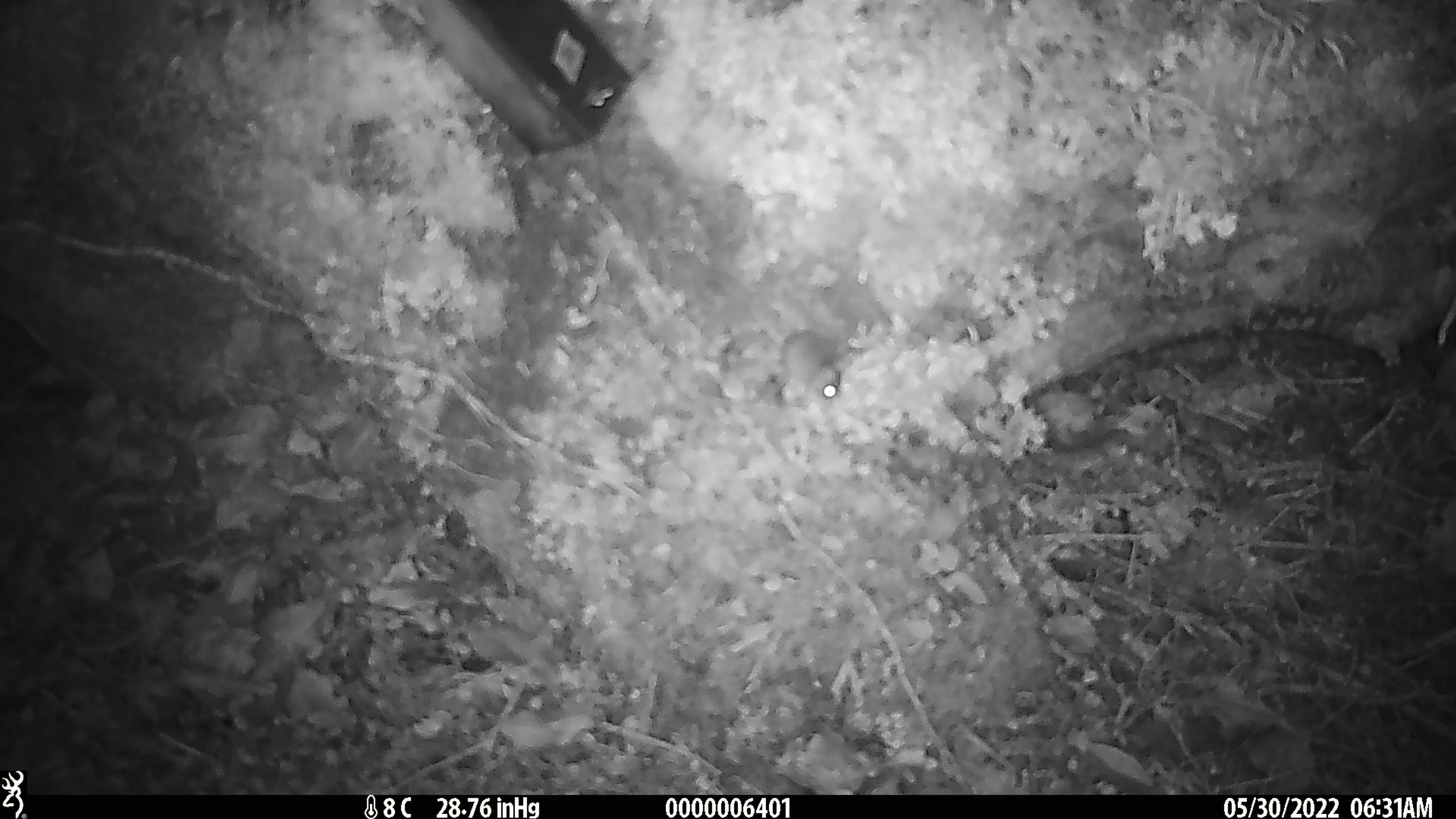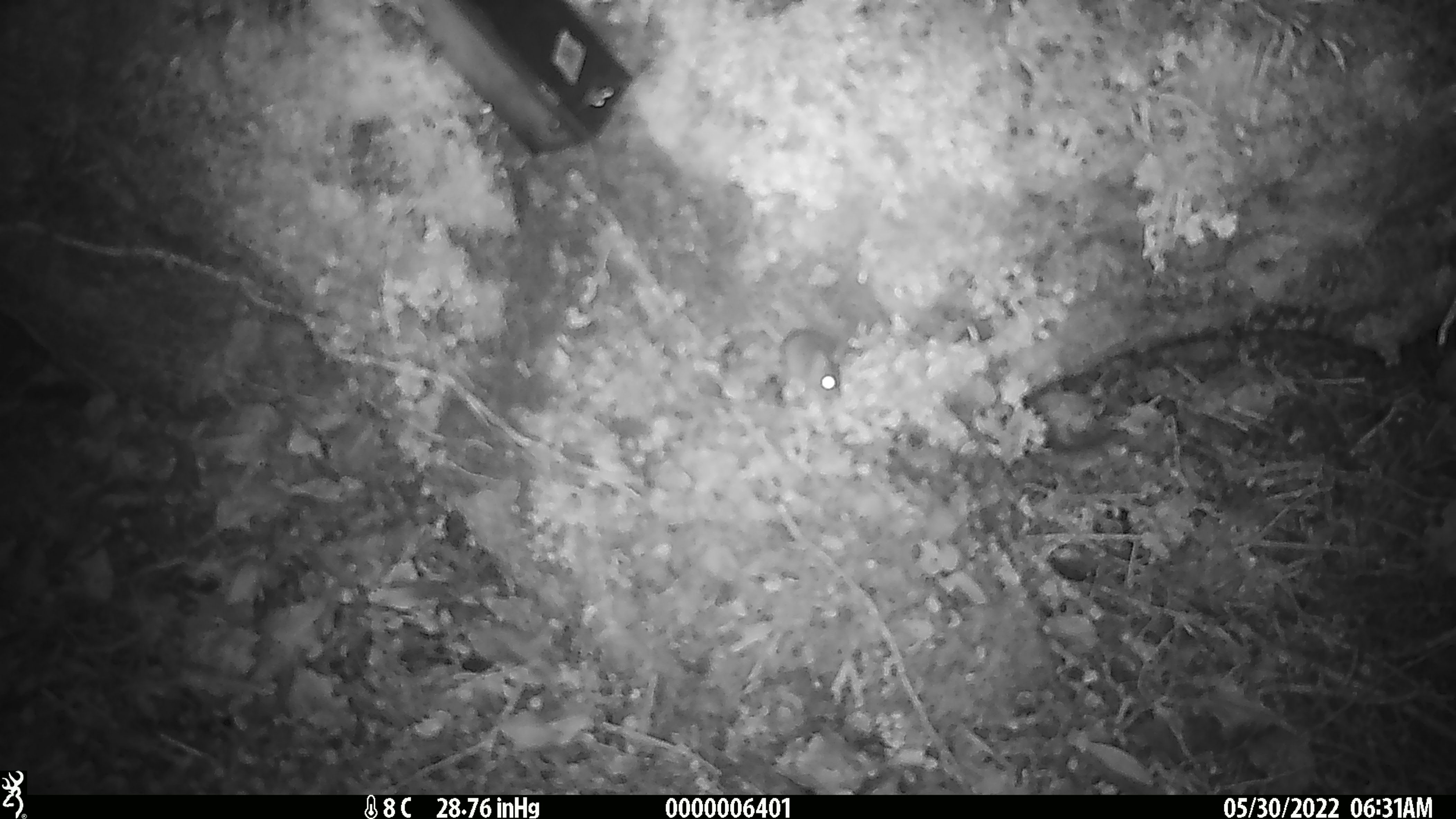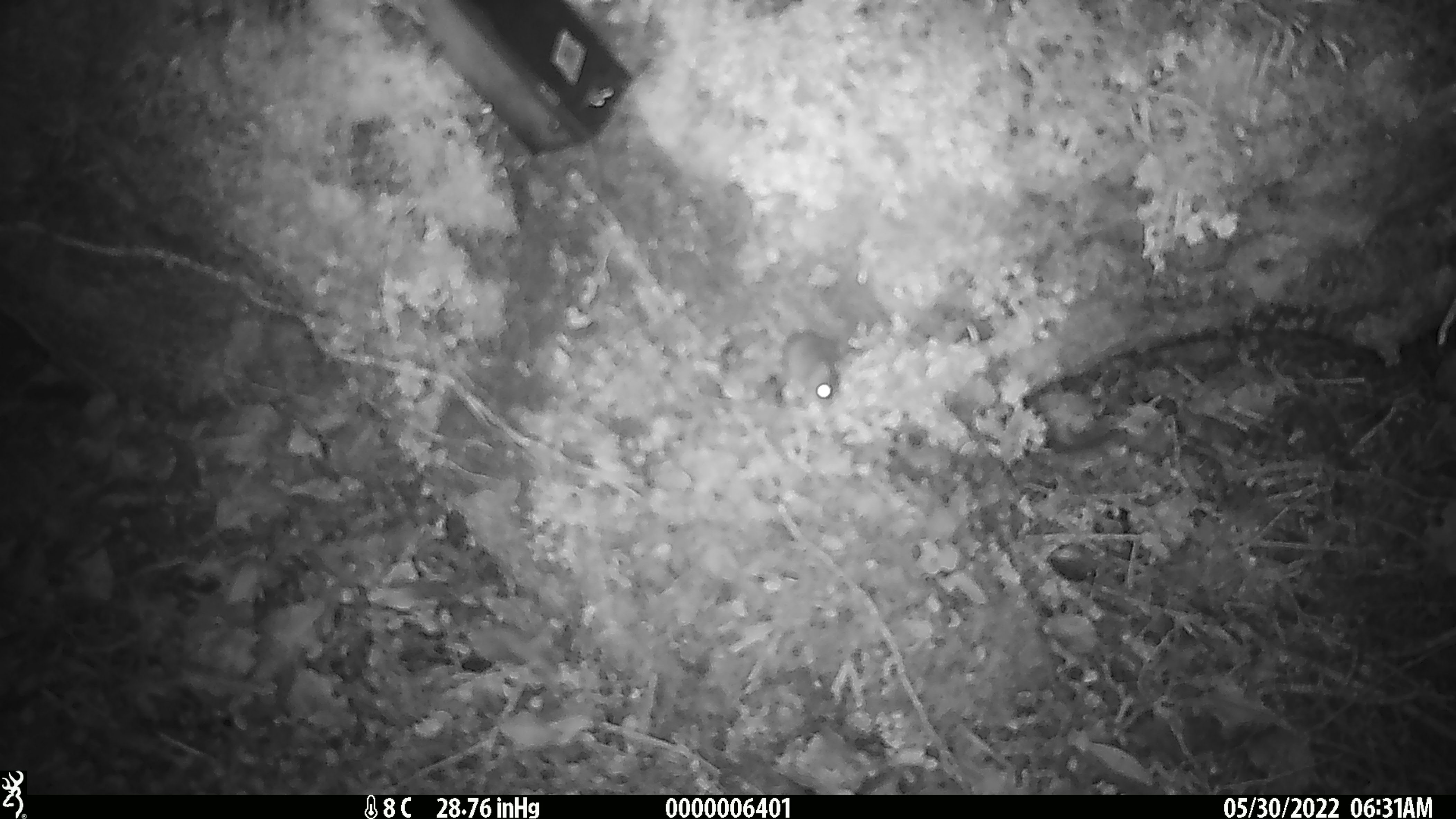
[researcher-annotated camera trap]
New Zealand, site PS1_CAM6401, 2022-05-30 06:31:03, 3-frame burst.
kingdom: Animalia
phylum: Chordata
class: Mammalia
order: Rodentia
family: Muridae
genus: Mus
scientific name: Mus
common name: mouse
Mouse (Mus).